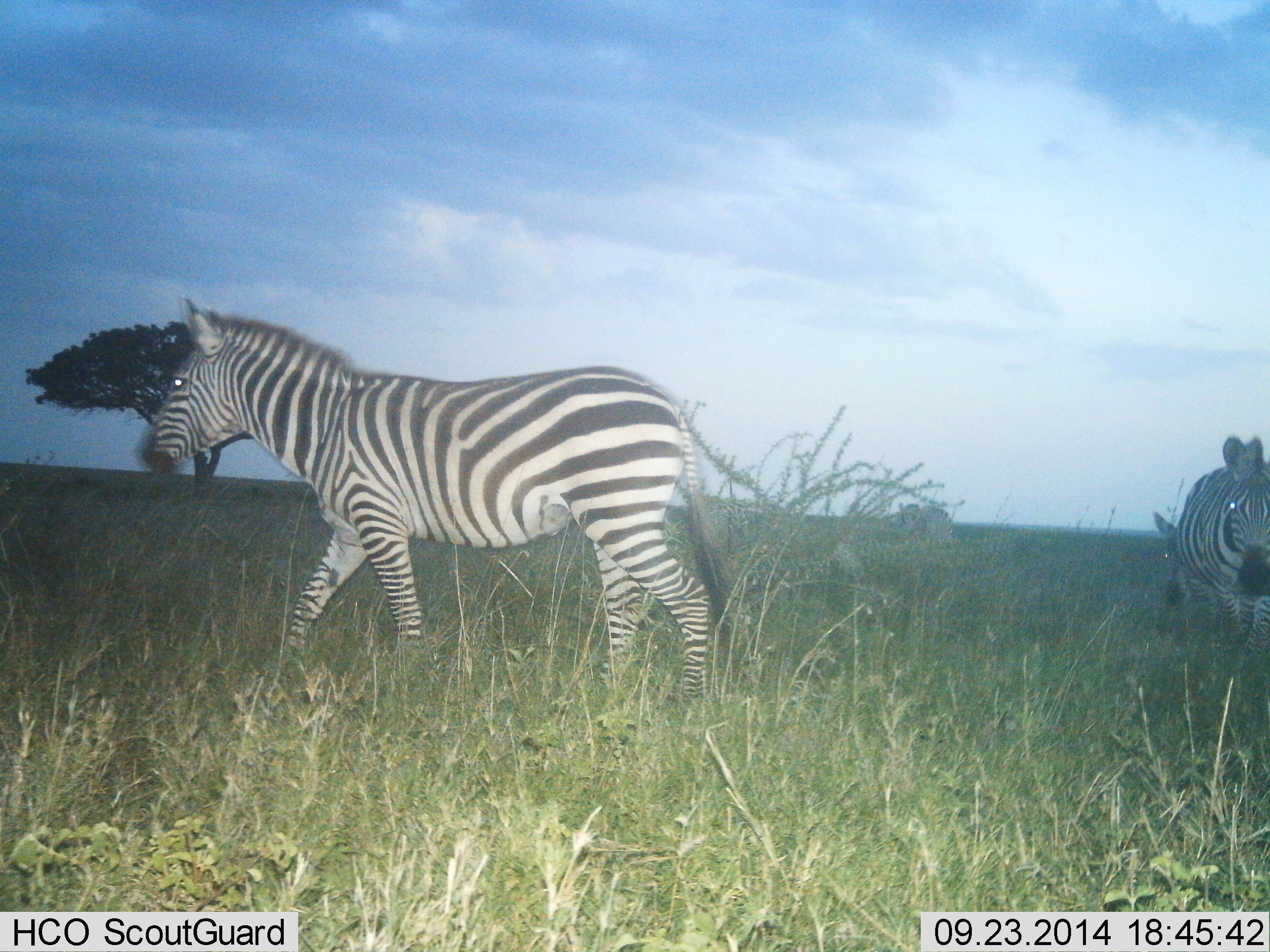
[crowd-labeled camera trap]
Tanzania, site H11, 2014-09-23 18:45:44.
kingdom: Animalia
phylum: Chordata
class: Mammalia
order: Perissodactyla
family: Equidae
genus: Equus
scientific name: Equus quagga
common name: plains zebra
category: zebra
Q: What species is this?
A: Zebra (plains zebra) (Equus quagga).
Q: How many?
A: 3.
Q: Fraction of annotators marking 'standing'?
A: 60%.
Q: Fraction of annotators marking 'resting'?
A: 0%.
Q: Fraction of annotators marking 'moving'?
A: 60%.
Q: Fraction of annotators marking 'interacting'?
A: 0%.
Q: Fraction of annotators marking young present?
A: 0%.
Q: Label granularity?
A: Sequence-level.